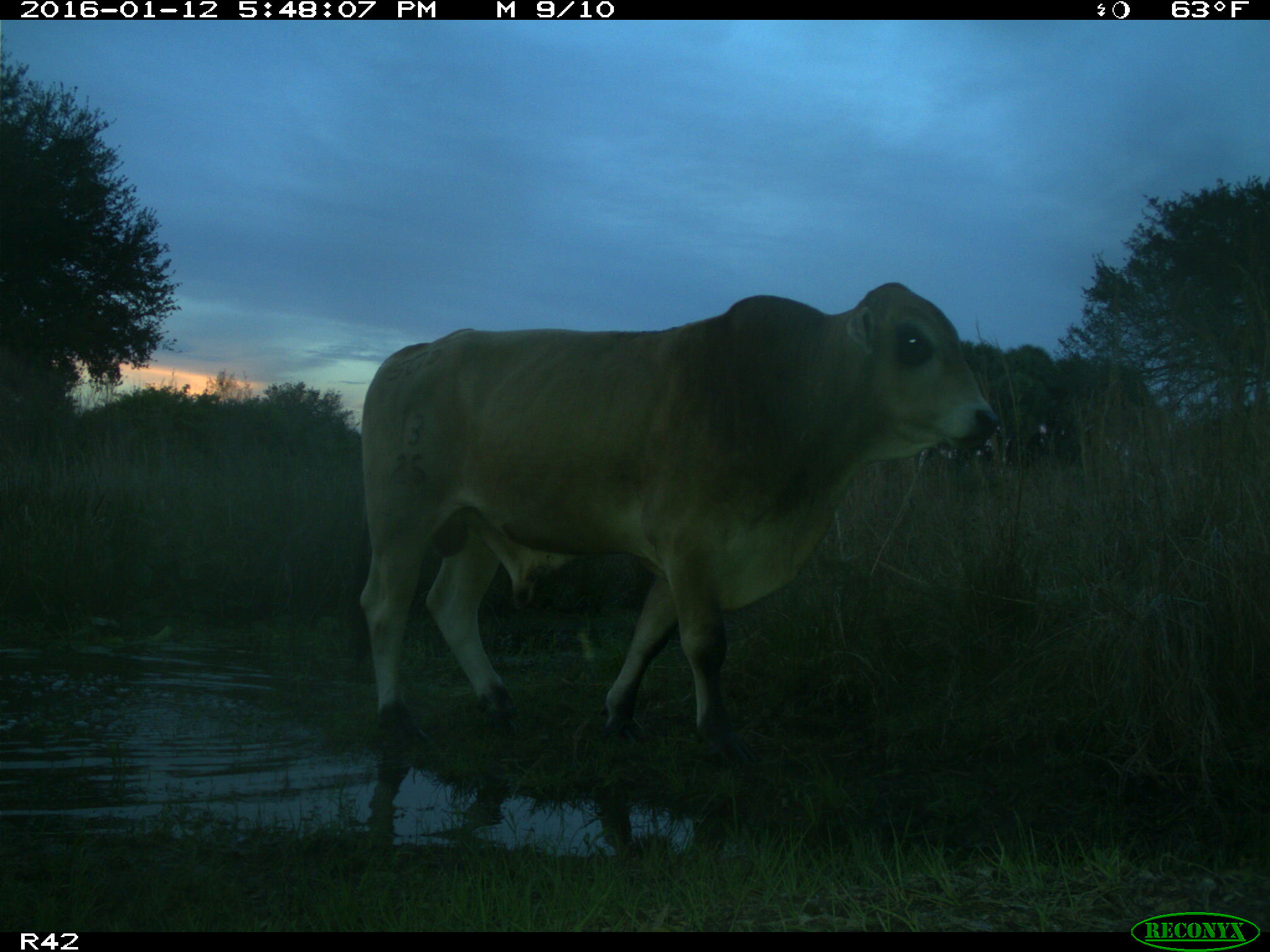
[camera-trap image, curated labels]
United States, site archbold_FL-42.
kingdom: Animalia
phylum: Chordata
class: Mammalia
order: Artiodactyla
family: Bovidae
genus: Bos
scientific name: Bos taurus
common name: domestic cow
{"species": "Bos taurus (domestic cow)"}